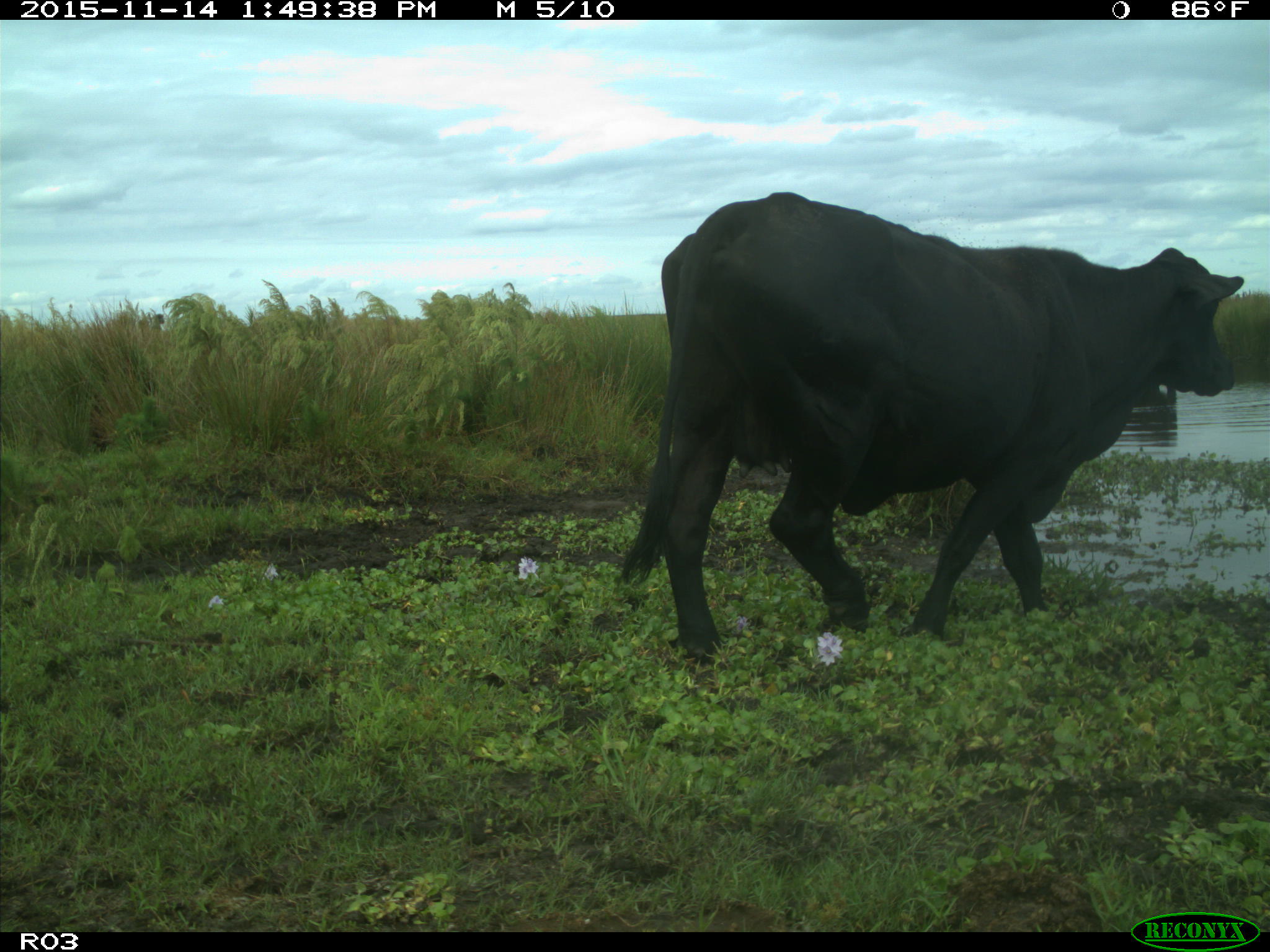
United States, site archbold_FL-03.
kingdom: Animalia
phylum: Chordata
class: Mammalia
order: Artiodactyla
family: Bovidae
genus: Bos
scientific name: Bos taurus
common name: domestic cow